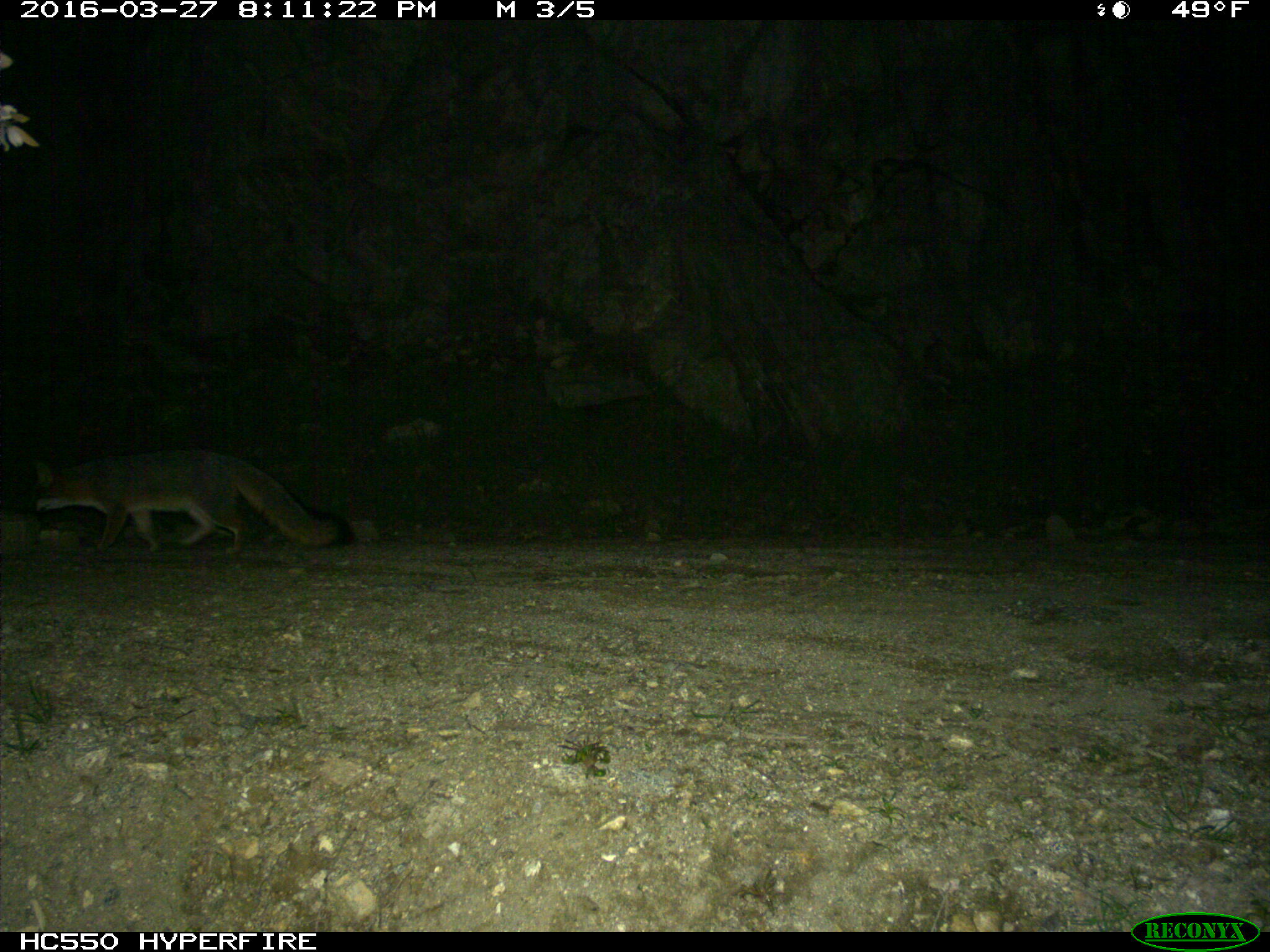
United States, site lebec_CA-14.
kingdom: Animalia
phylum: Chordata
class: Mammalia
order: Carnivora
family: Canidae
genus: Urocyon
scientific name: Urocyon cinereoargenteus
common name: gray fox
Urocyon cinereoargenteus (gray fox).